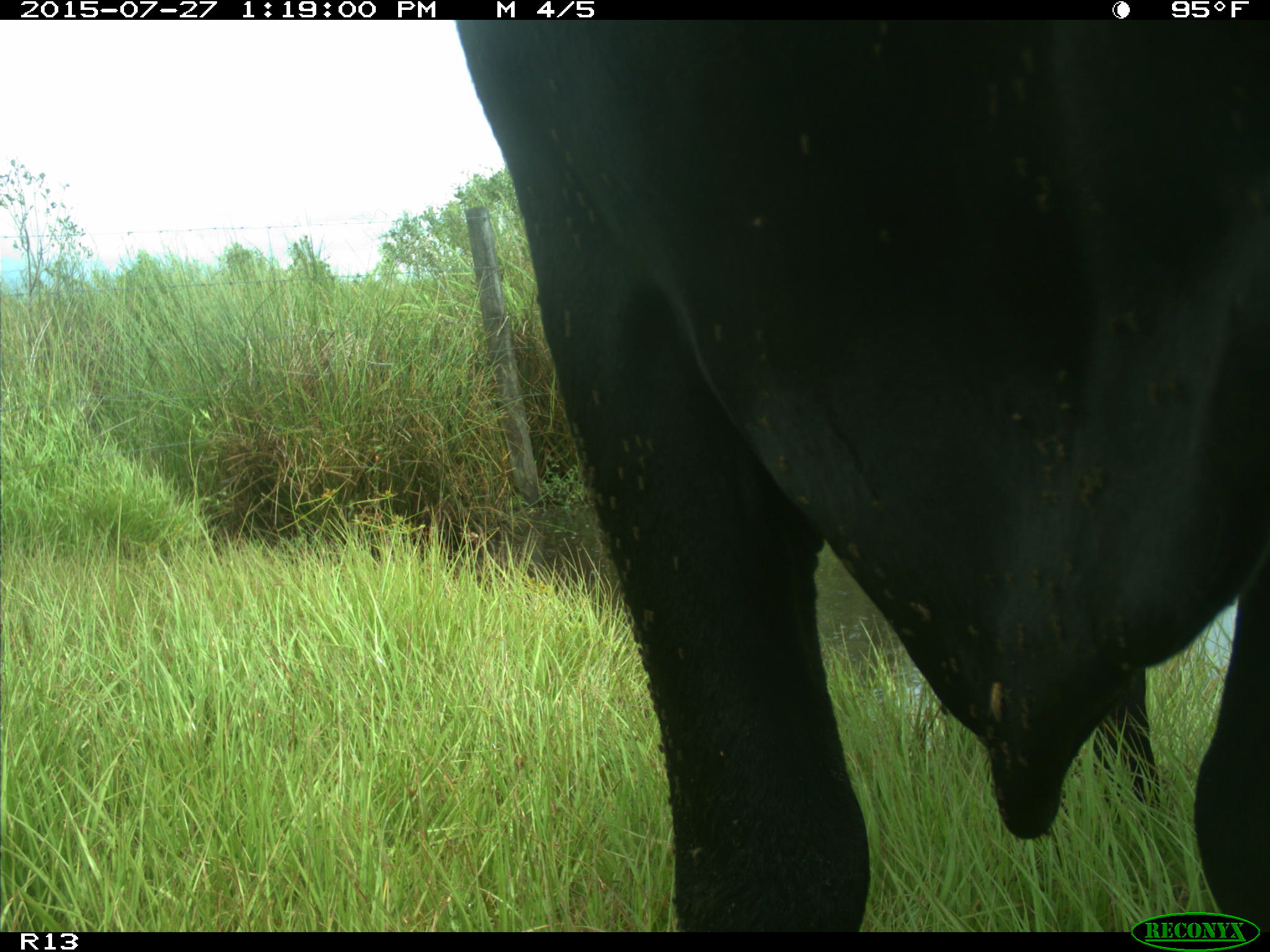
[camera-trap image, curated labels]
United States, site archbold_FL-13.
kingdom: Animalia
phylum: Chordata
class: Mammalia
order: Artiodactyla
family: Bovidae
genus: Bos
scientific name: Bos taurus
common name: domestic cow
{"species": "Bos taurus (domestic cow)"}